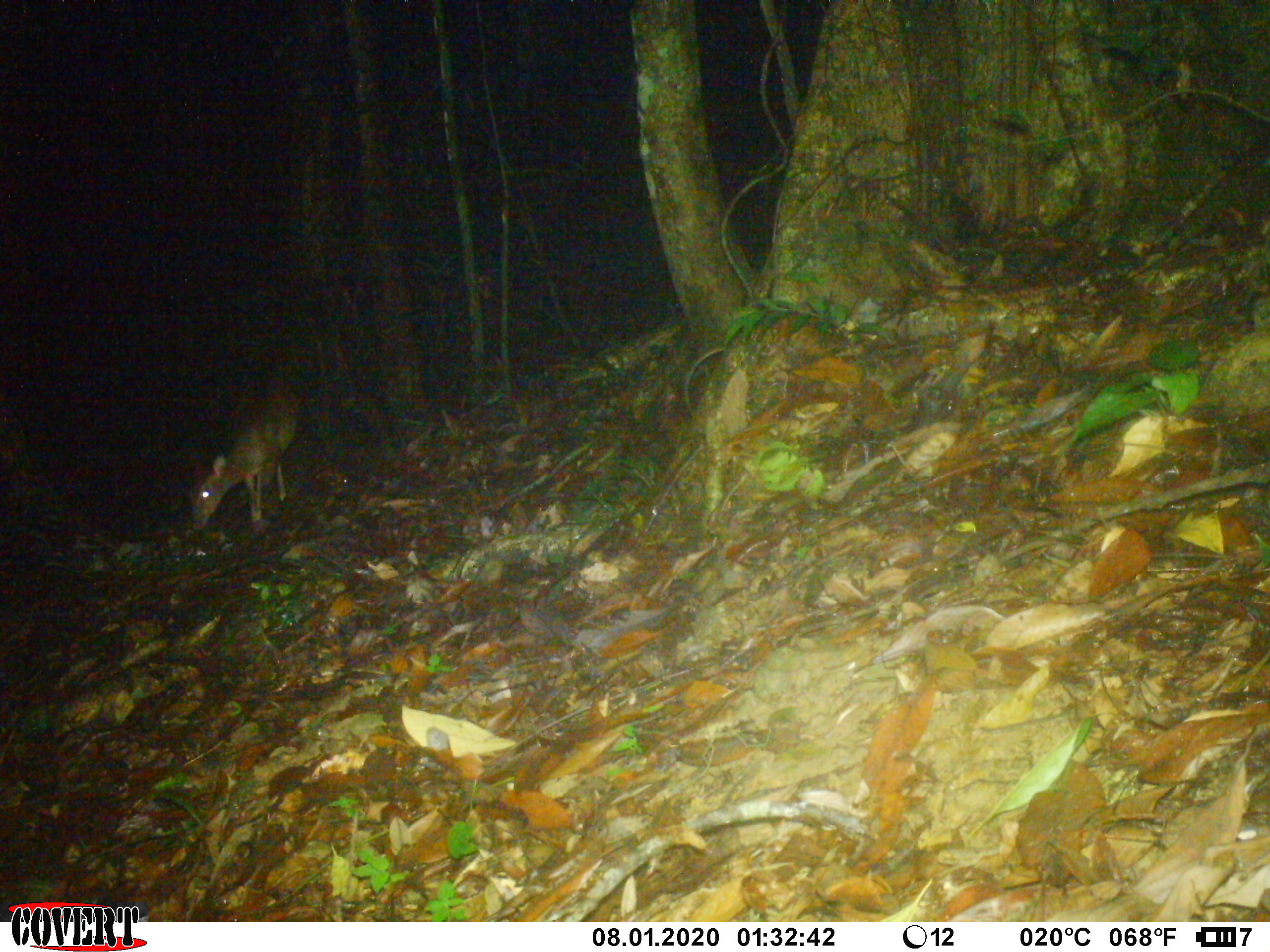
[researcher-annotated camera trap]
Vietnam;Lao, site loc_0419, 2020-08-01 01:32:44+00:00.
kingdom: Animalia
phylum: Chordata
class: Mammalia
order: Artiodactyla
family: Cervidae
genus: Muntiacus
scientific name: Muntiacus vuquangensis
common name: large-antlered muntjac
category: large antlered muntjac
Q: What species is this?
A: Large antlered muntjac (large-antlered muntjac) (Muntiacus vuquangensis).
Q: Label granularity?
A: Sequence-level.